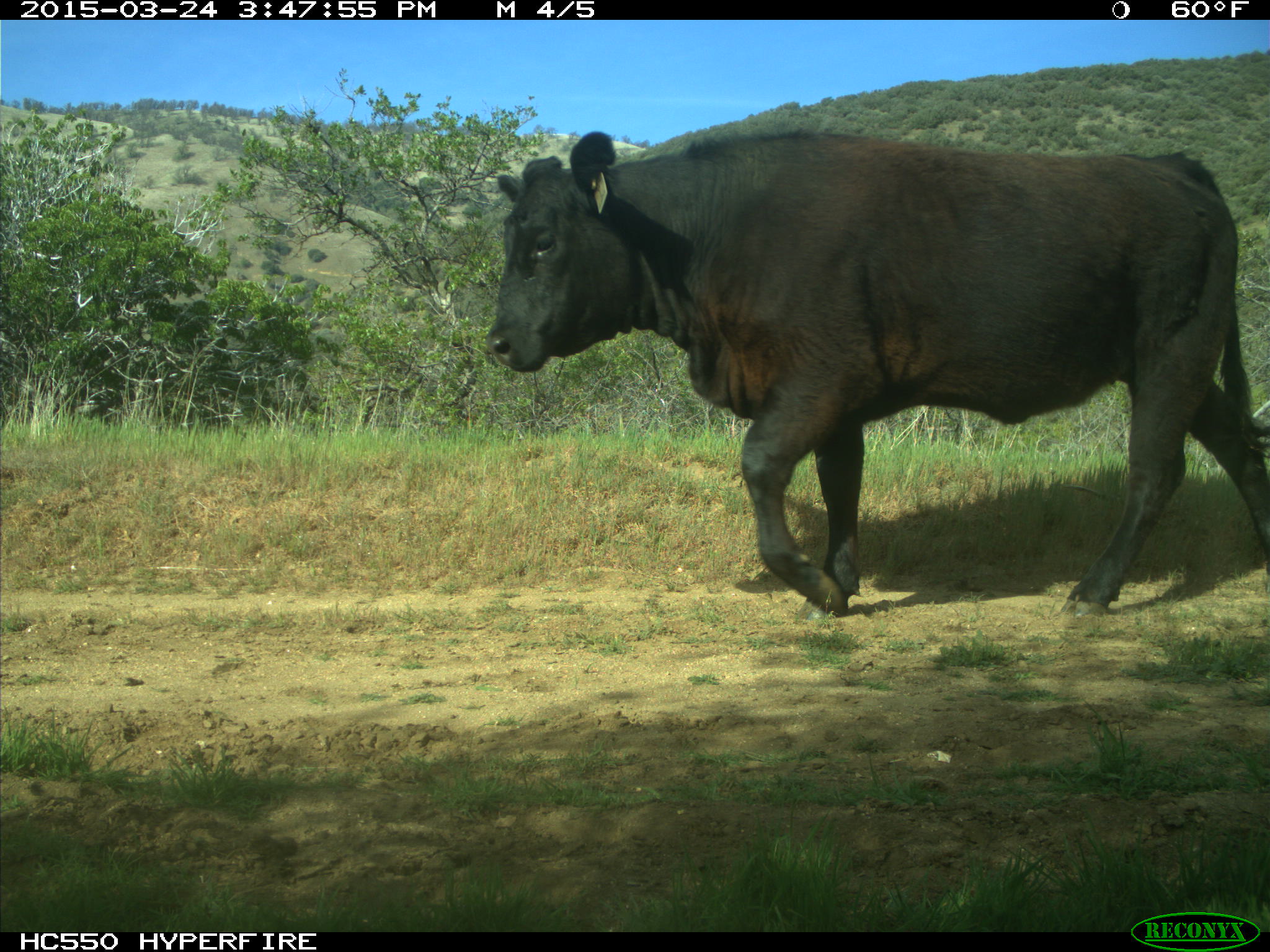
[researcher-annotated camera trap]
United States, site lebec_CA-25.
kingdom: Animalia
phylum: Chordata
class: Mammalia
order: Artiodactyla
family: Bovidae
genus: Bos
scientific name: Bos taurus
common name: domestic cow